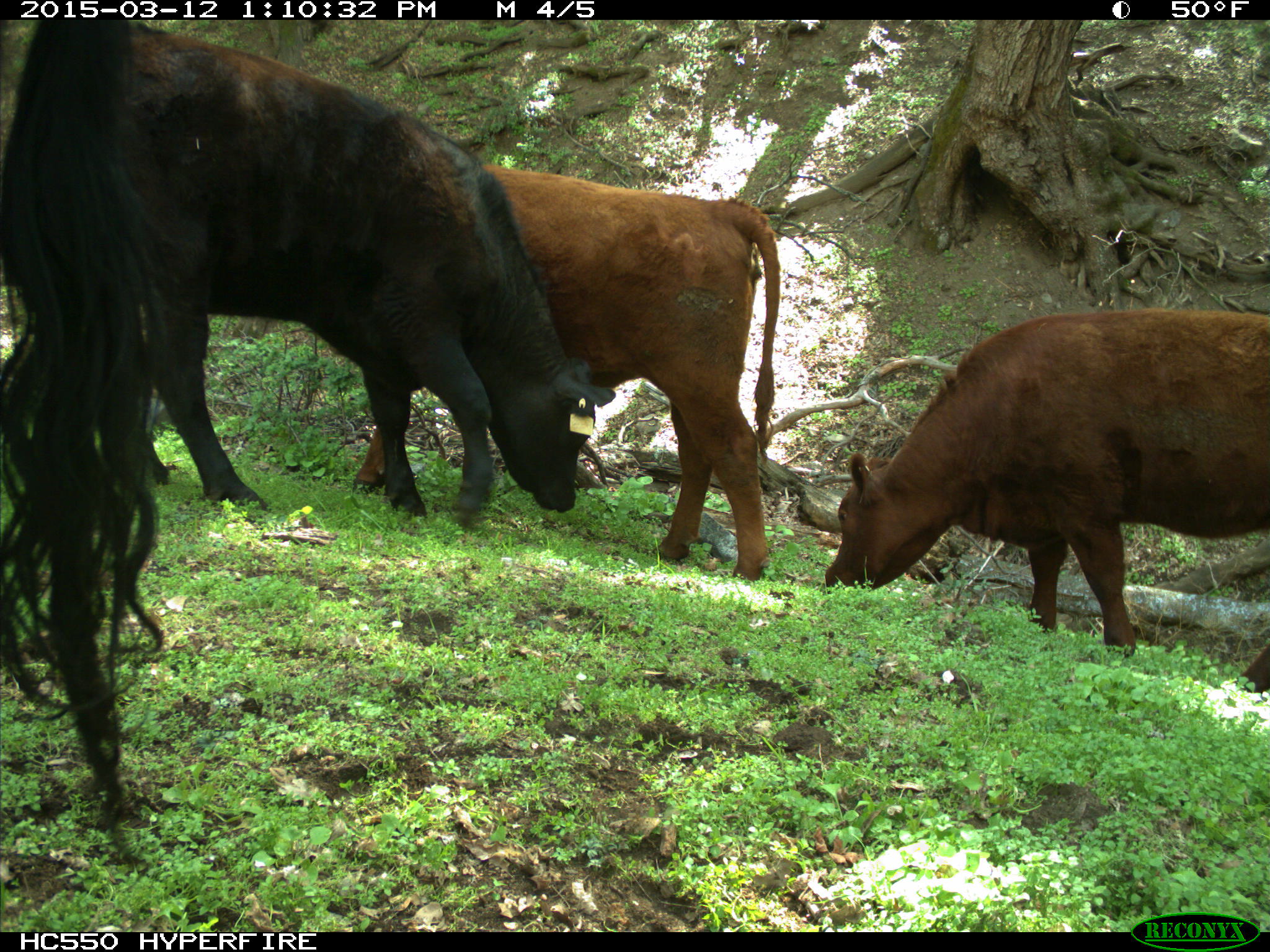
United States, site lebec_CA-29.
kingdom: Animalia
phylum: Chordata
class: Mammalia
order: Artiodactyla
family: Bovidae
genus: Bos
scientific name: Bos taurus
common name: domestic cow